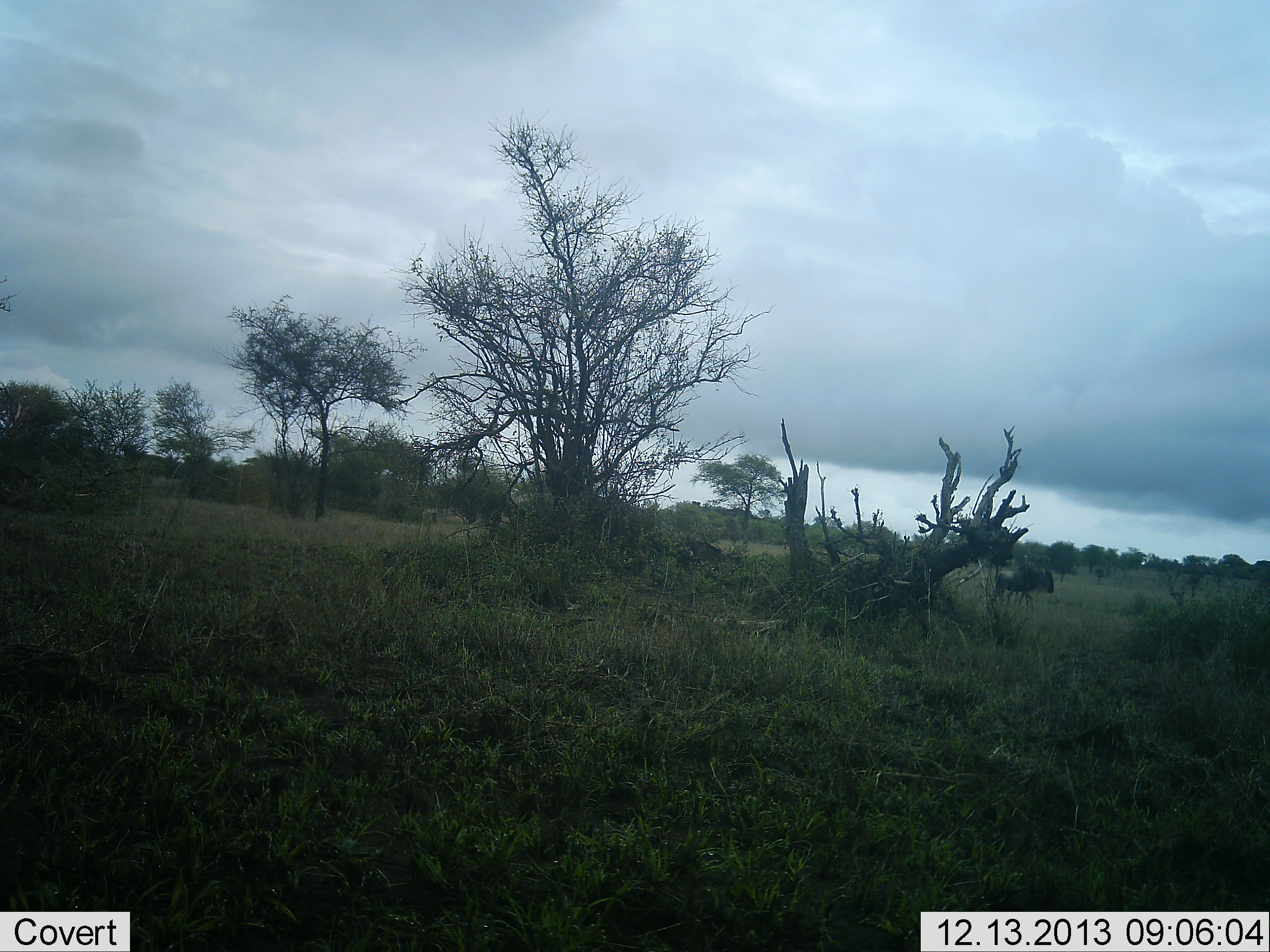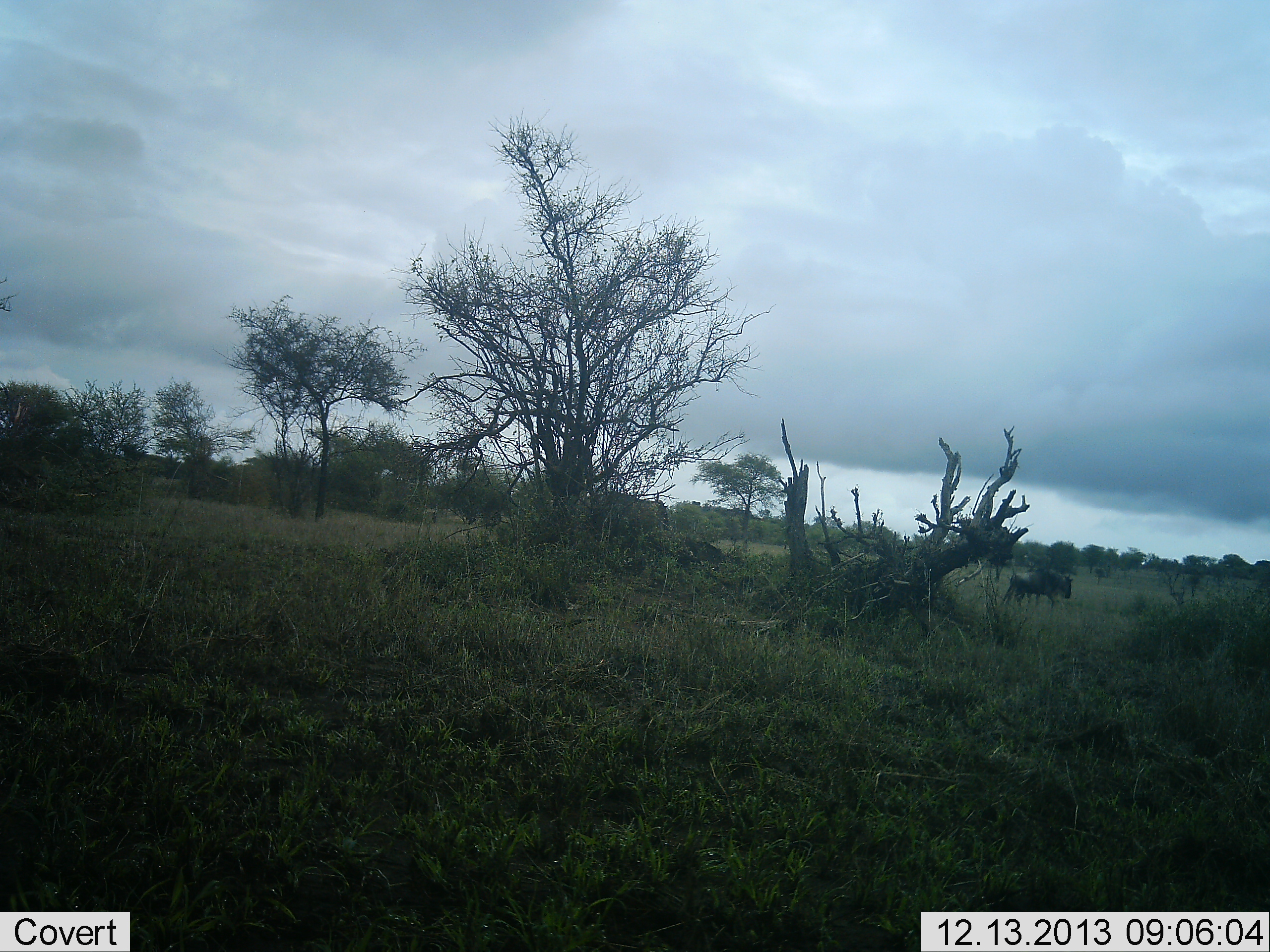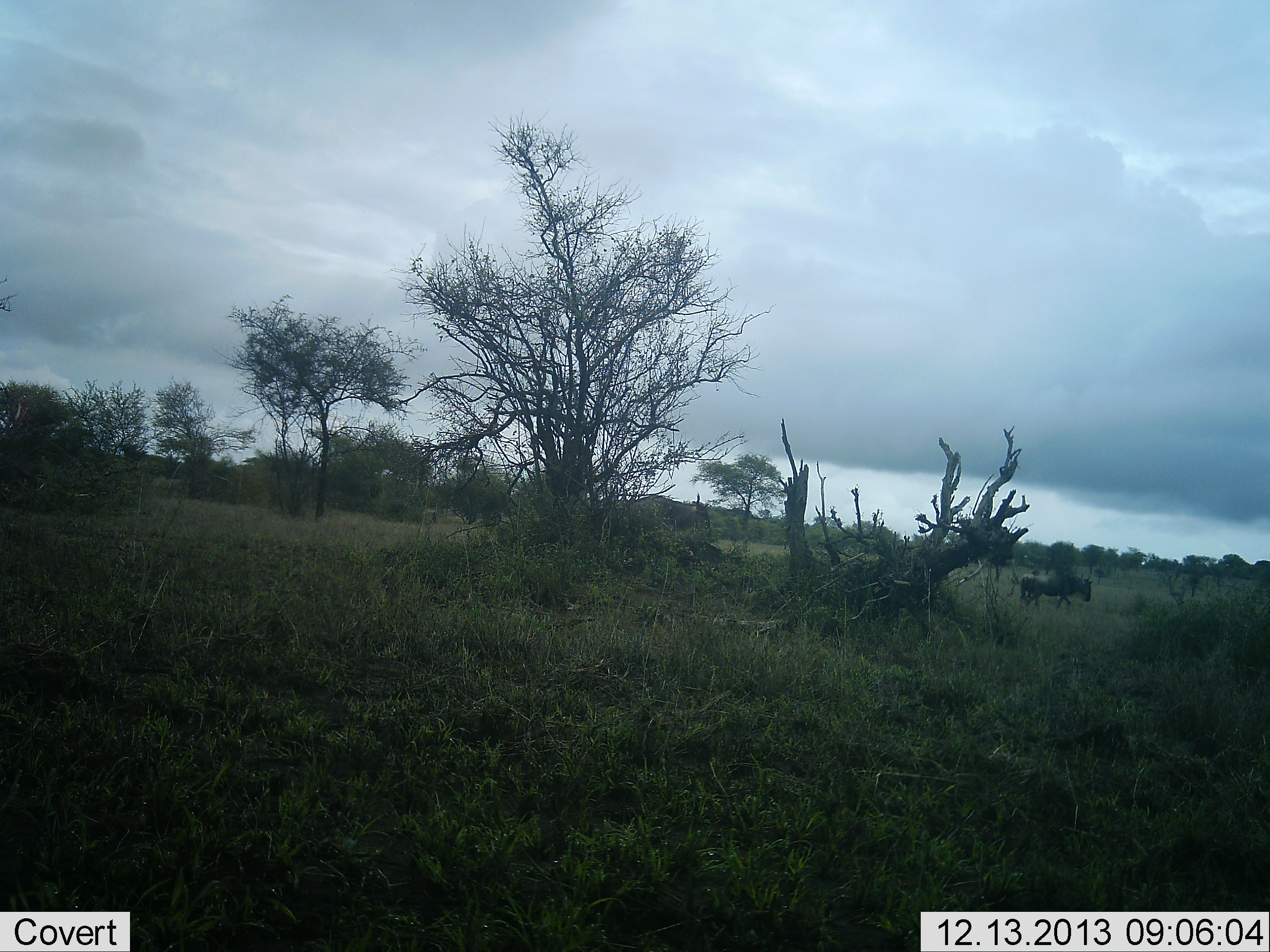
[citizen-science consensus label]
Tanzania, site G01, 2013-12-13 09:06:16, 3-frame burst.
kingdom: Animalia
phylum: Chordata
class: Mammalia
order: Artiodactyla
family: Bovidae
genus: Connochaetes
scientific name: Connochaetes taurinus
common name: blue wildebeest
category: wildebeest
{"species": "wildebeest (blue wildebeest) (Connochaetes taurinus)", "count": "2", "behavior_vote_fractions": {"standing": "0%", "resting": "0%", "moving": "100%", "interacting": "0%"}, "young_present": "10%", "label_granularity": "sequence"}